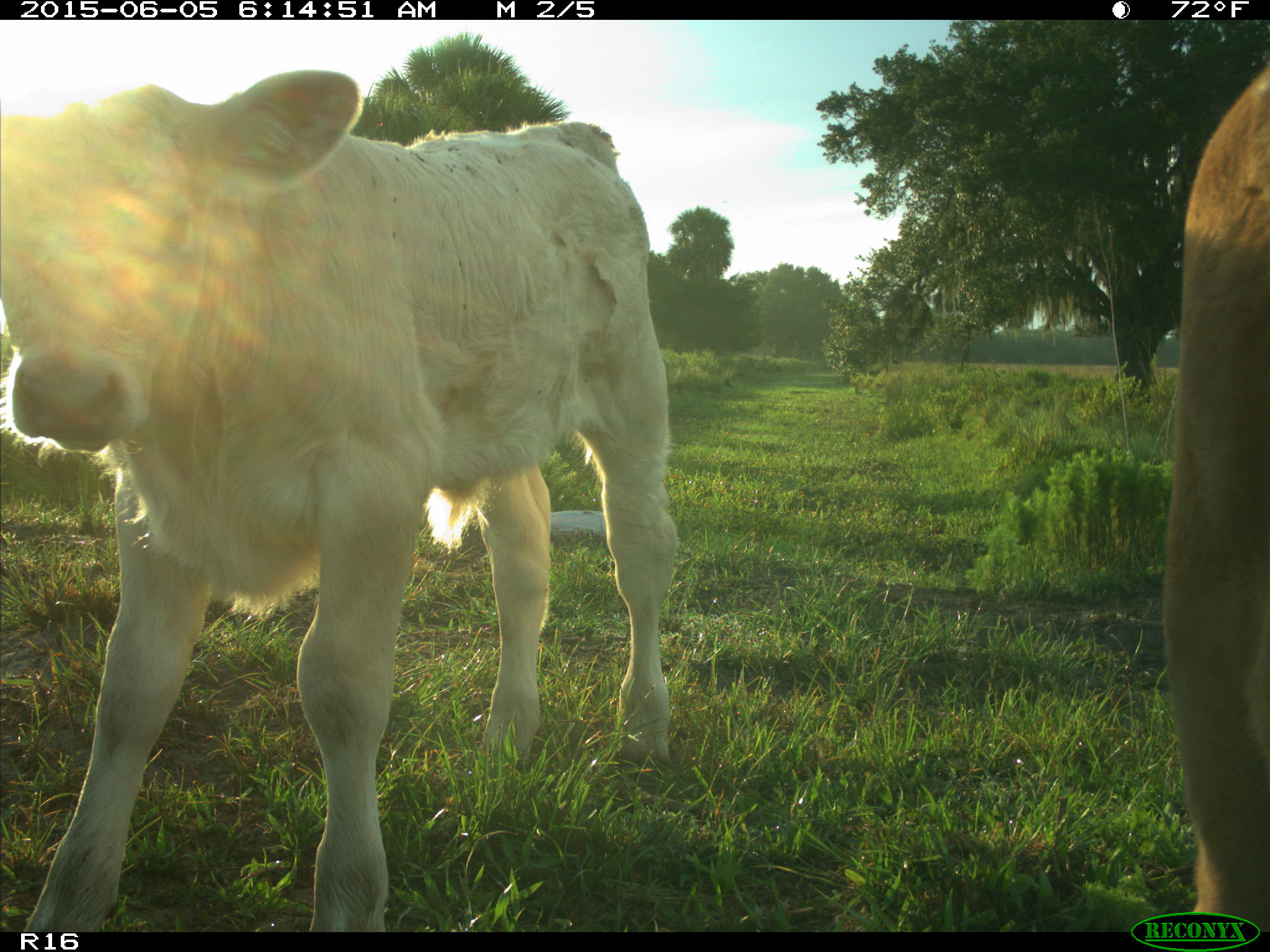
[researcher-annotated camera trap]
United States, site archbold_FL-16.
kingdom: Animalia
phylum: Chordata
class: Mammalia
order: Artiodactyla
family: Bovidae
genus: Bos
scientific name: Bos taurus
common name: domestic cow